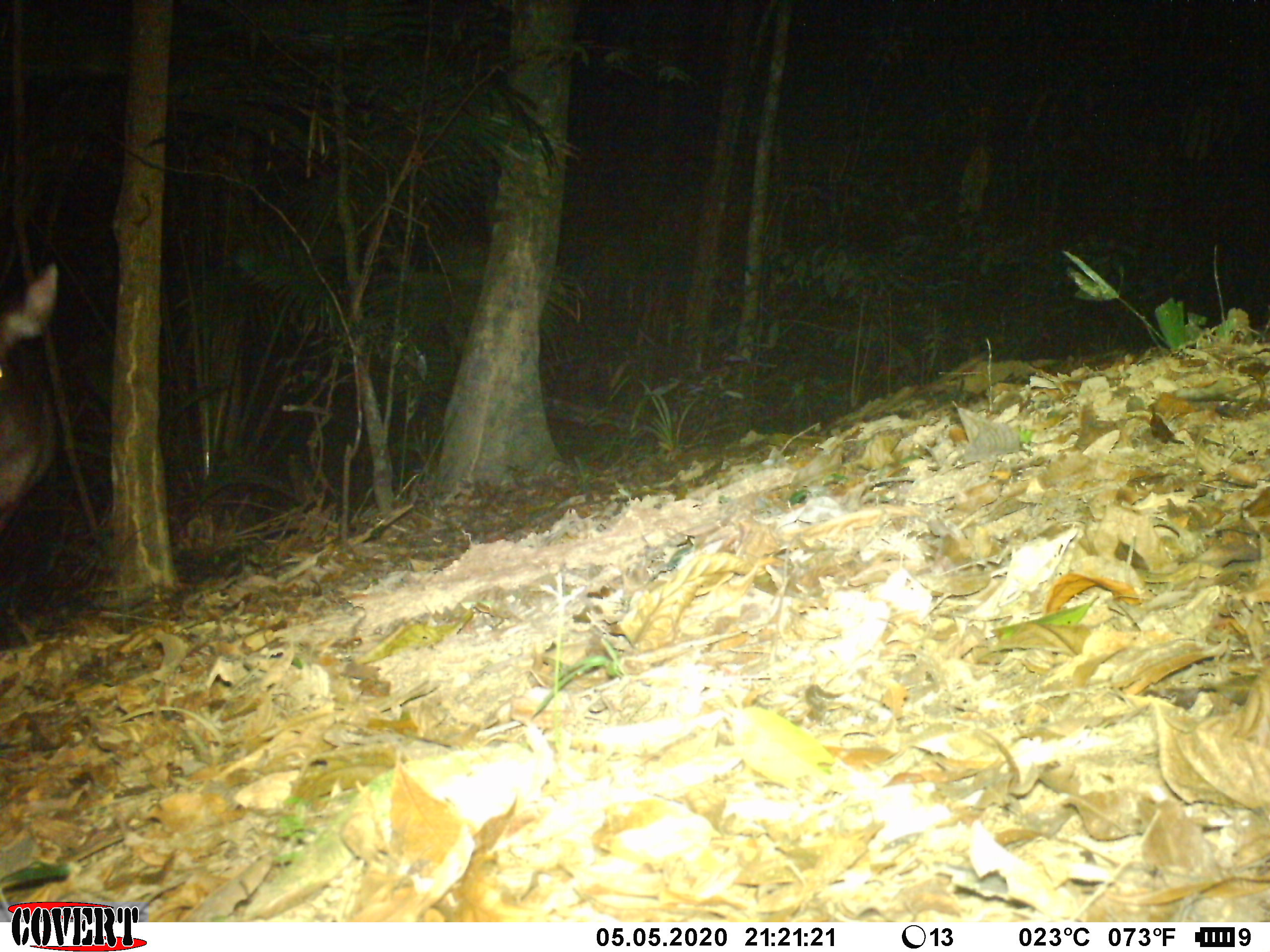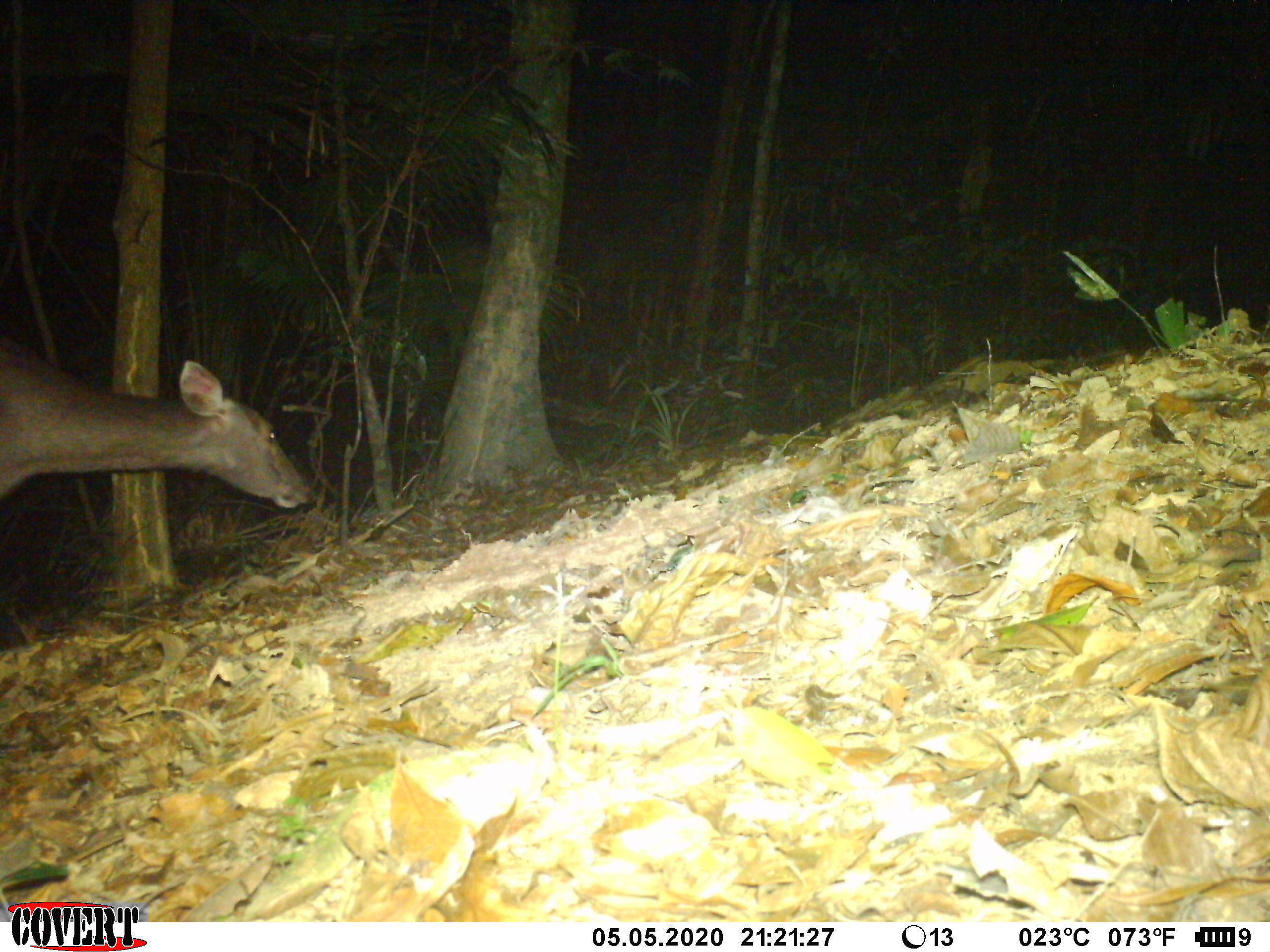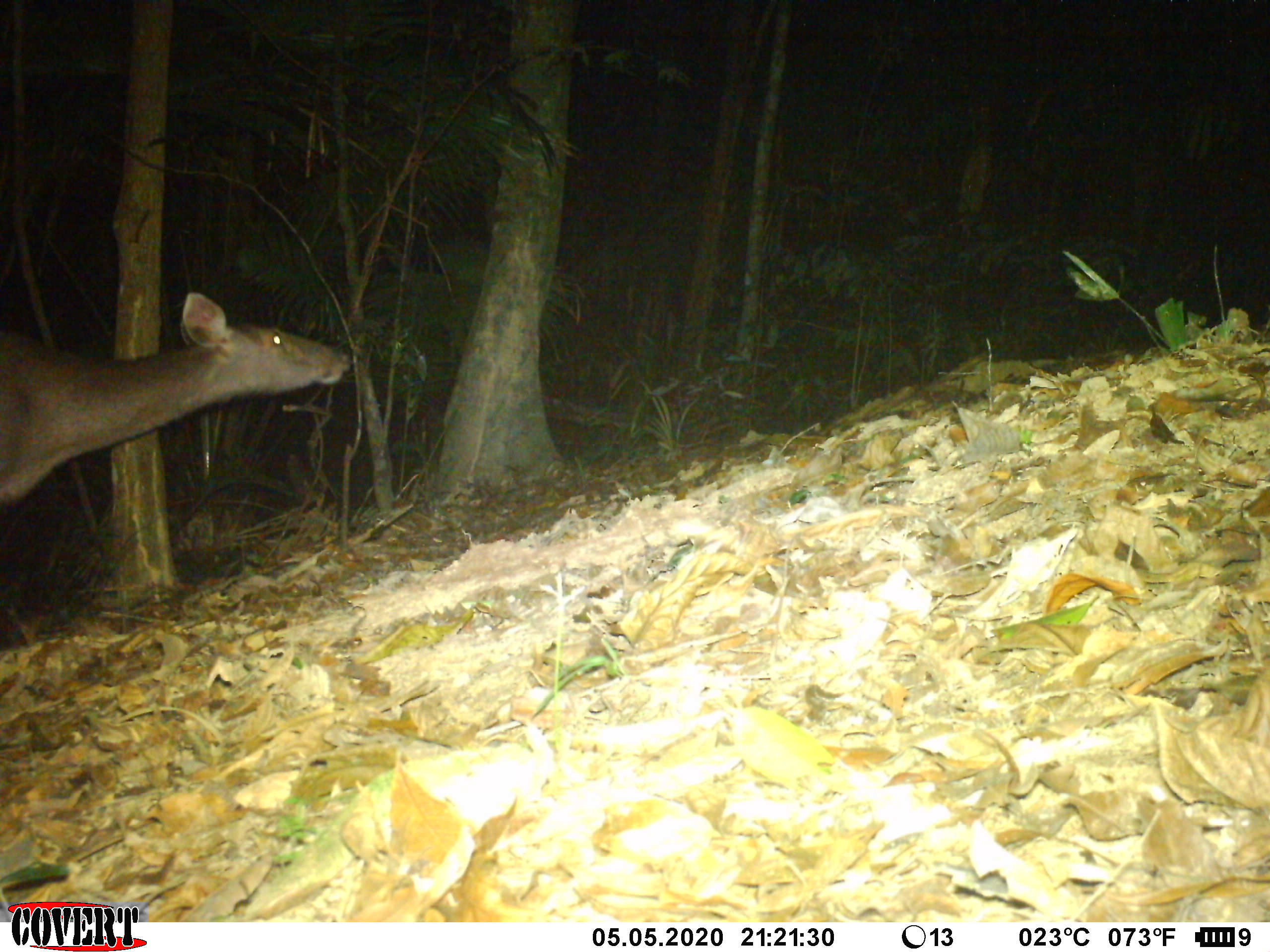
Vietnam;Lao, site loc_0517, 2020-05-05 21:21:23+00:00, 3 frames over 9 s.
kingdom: Animalia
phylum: Chordata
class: Mammalia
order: Artiodactyla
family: Cervidae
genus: Rusa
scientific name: Rusa unicolor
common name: sambar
Sambar (Rusa unicolor). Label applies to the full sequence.